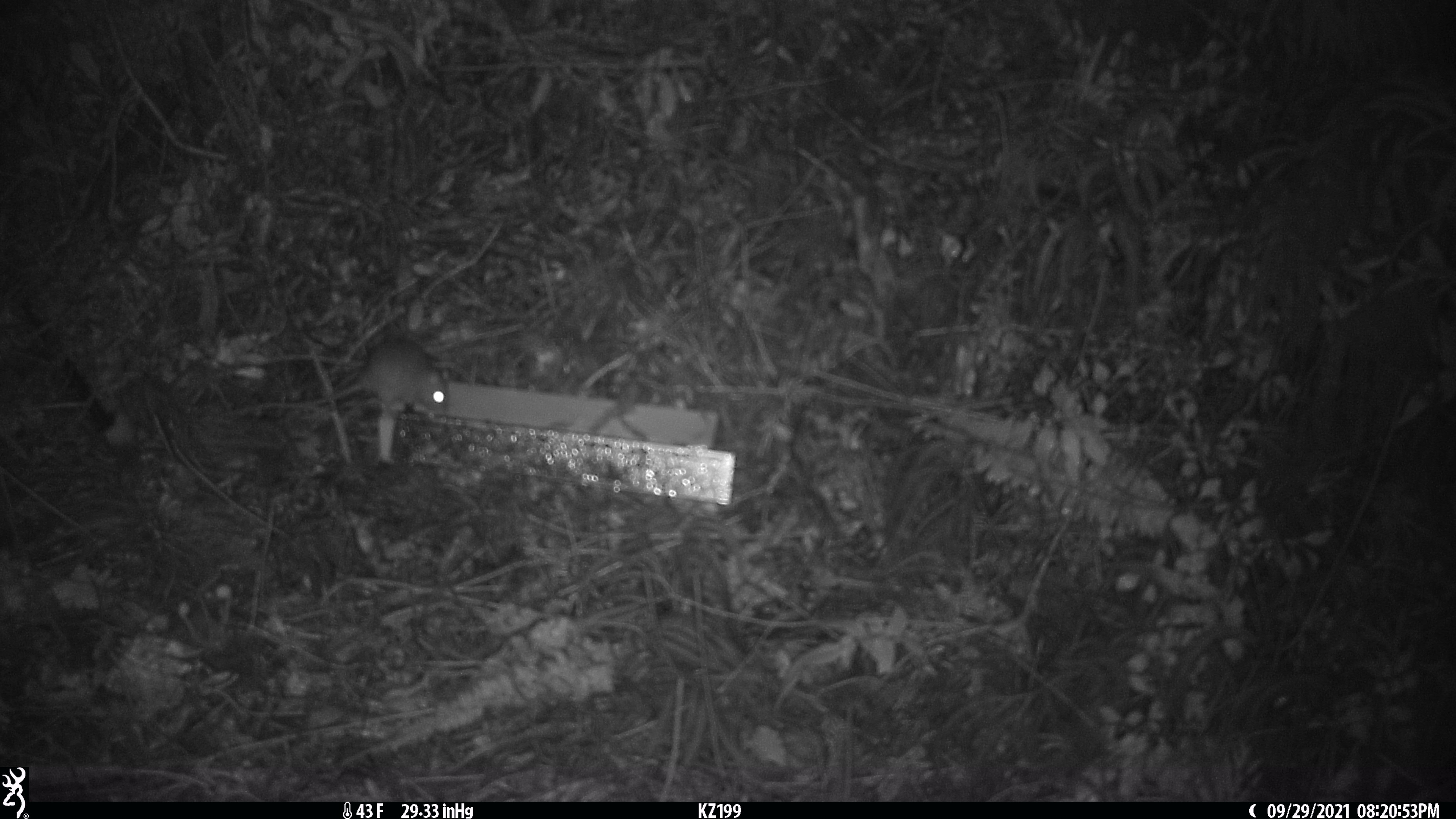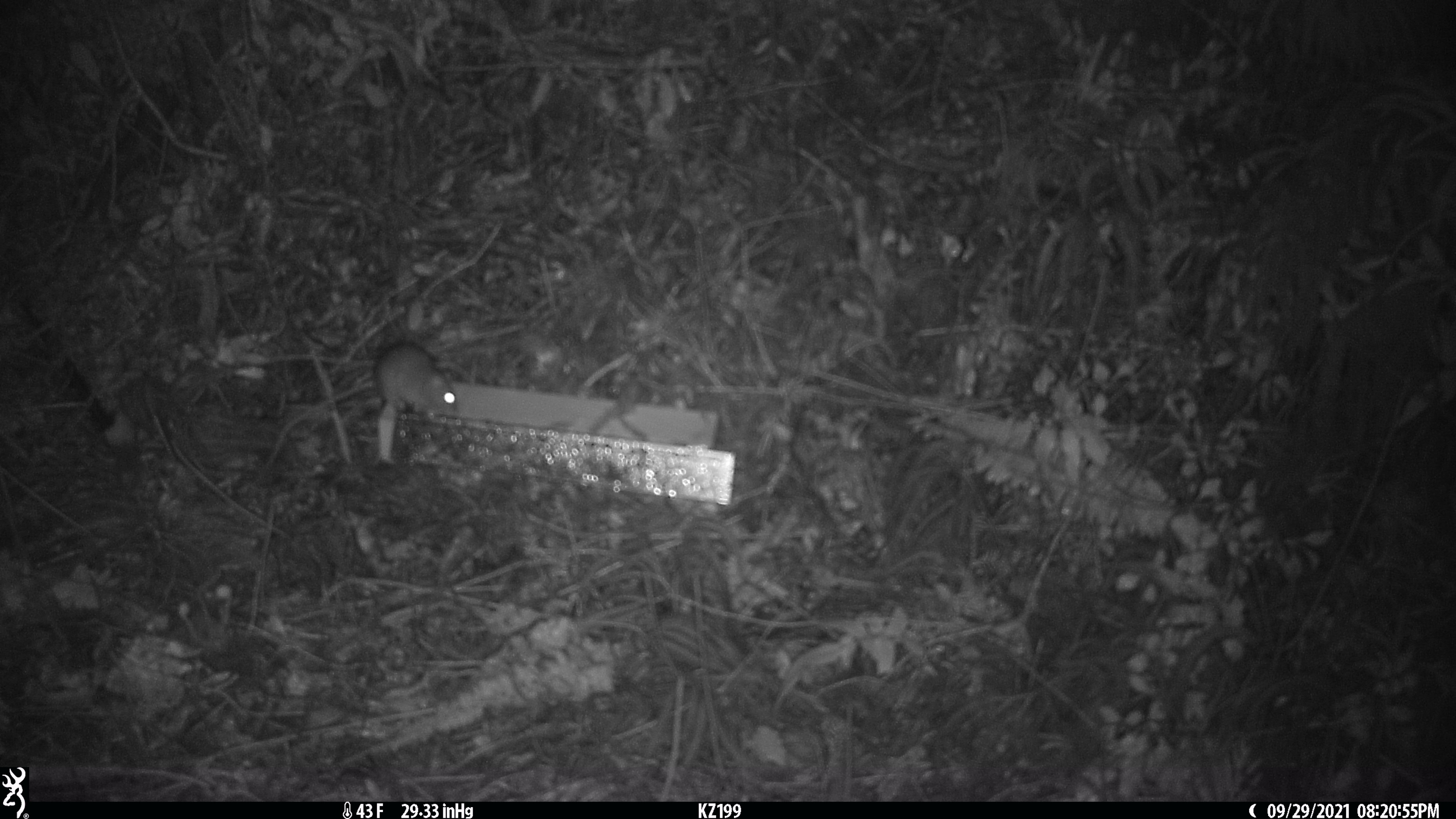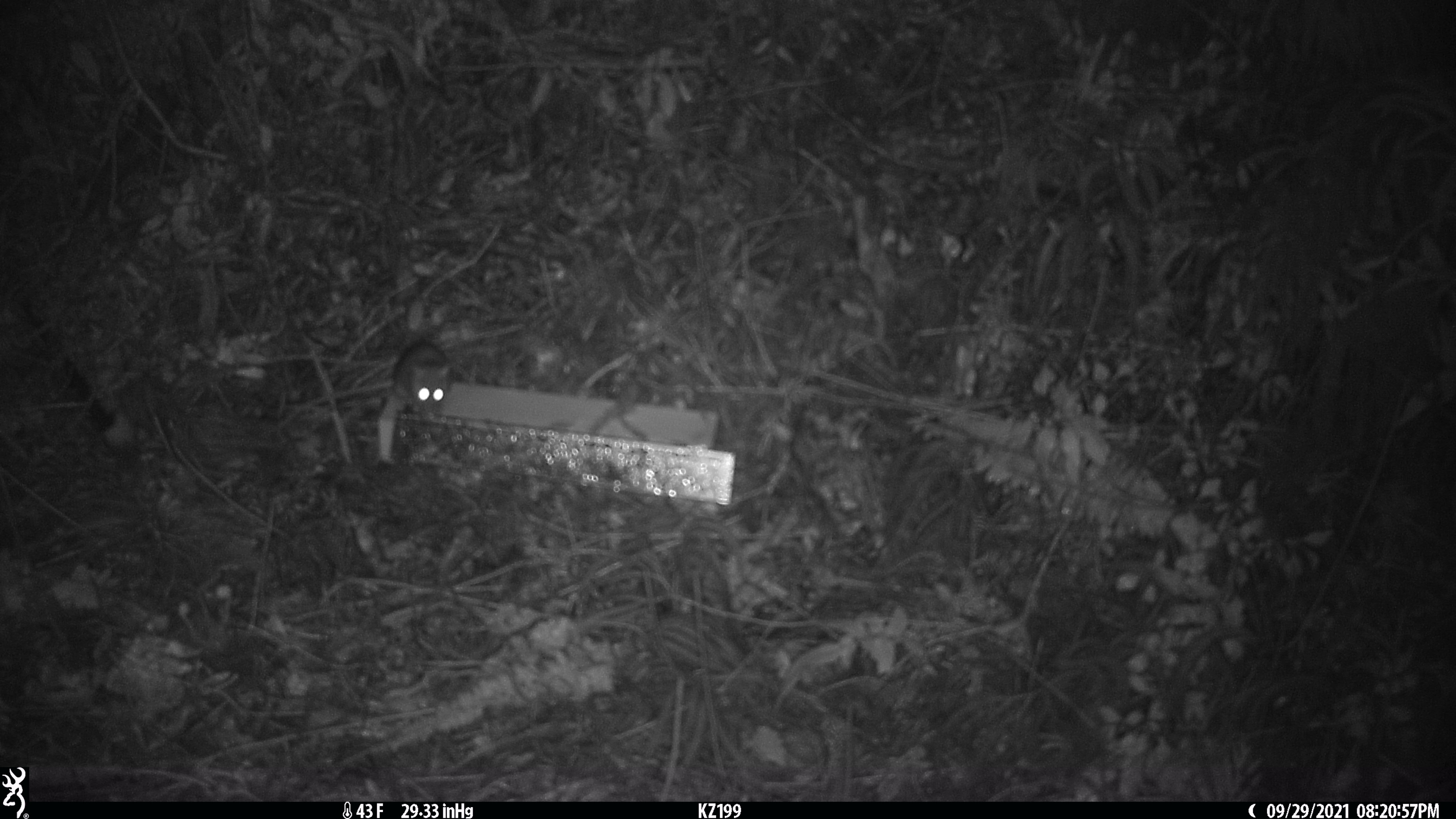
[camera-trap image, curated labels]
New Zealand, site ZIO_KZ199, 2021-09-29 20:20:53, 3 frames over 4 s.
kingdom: Animalia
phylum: Chordata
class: Mammalia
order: Rodentia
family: Muridae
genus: Rattus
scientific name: Rattus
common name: rat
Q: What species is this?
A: Rat (Rattus).